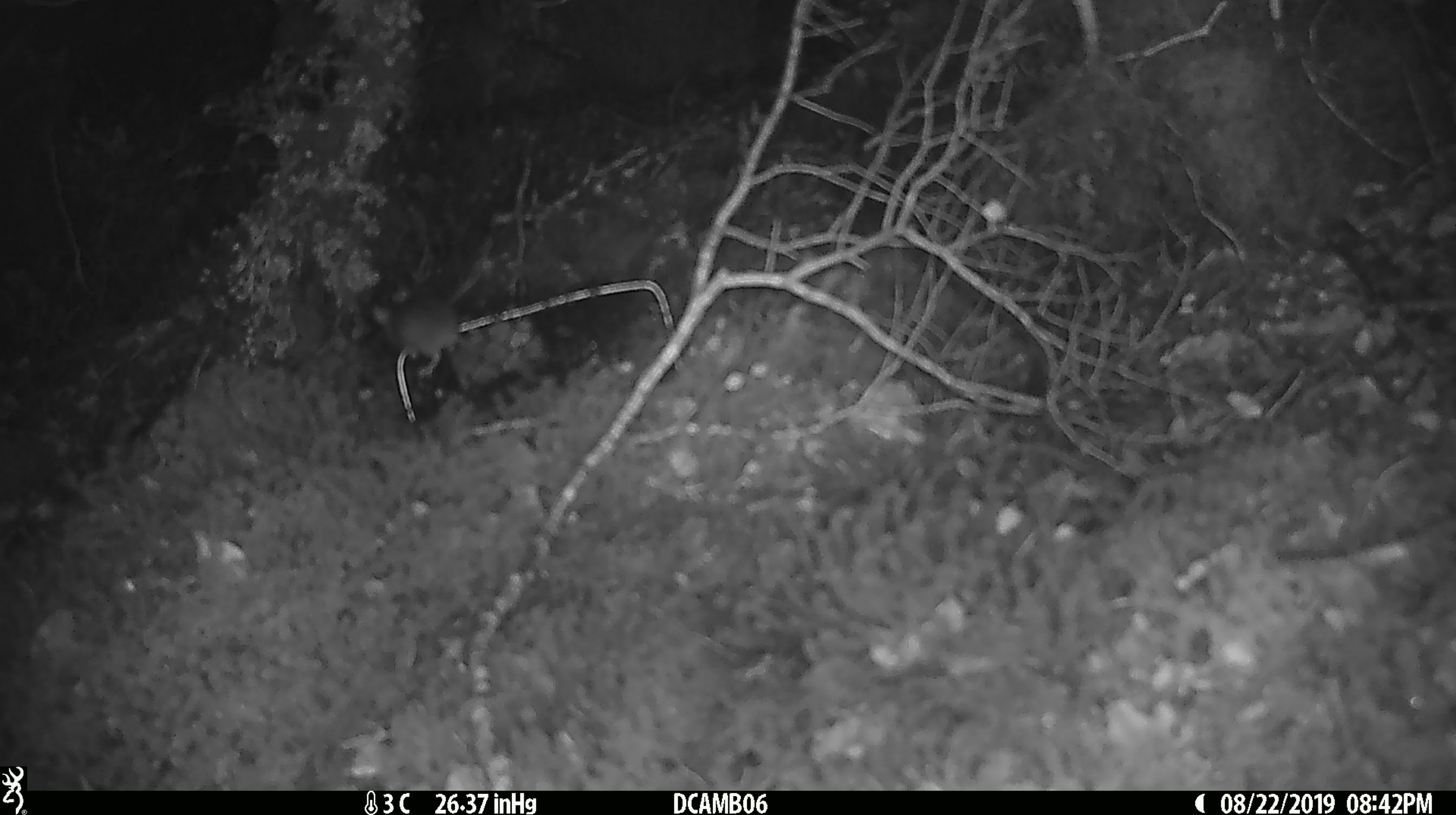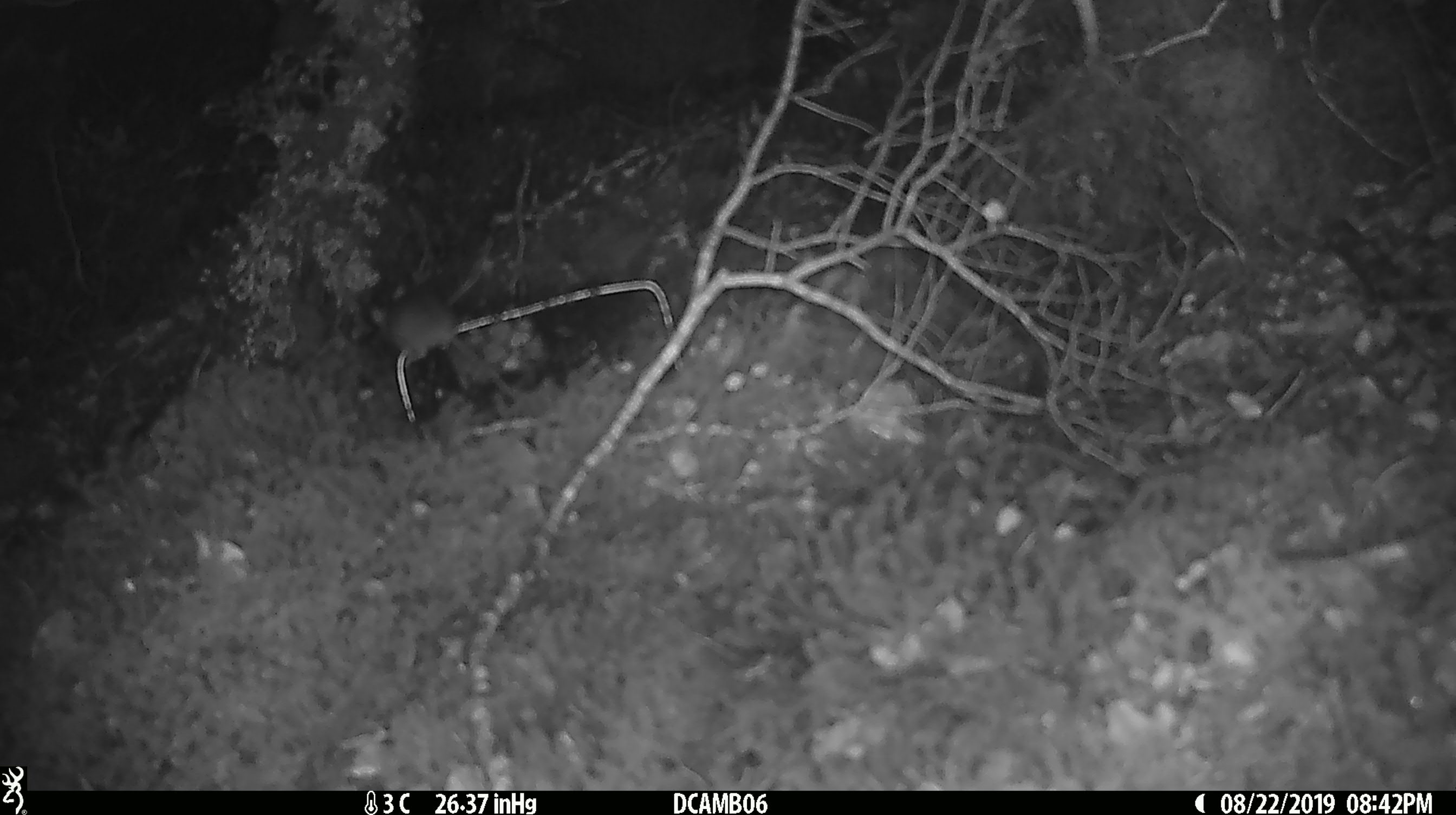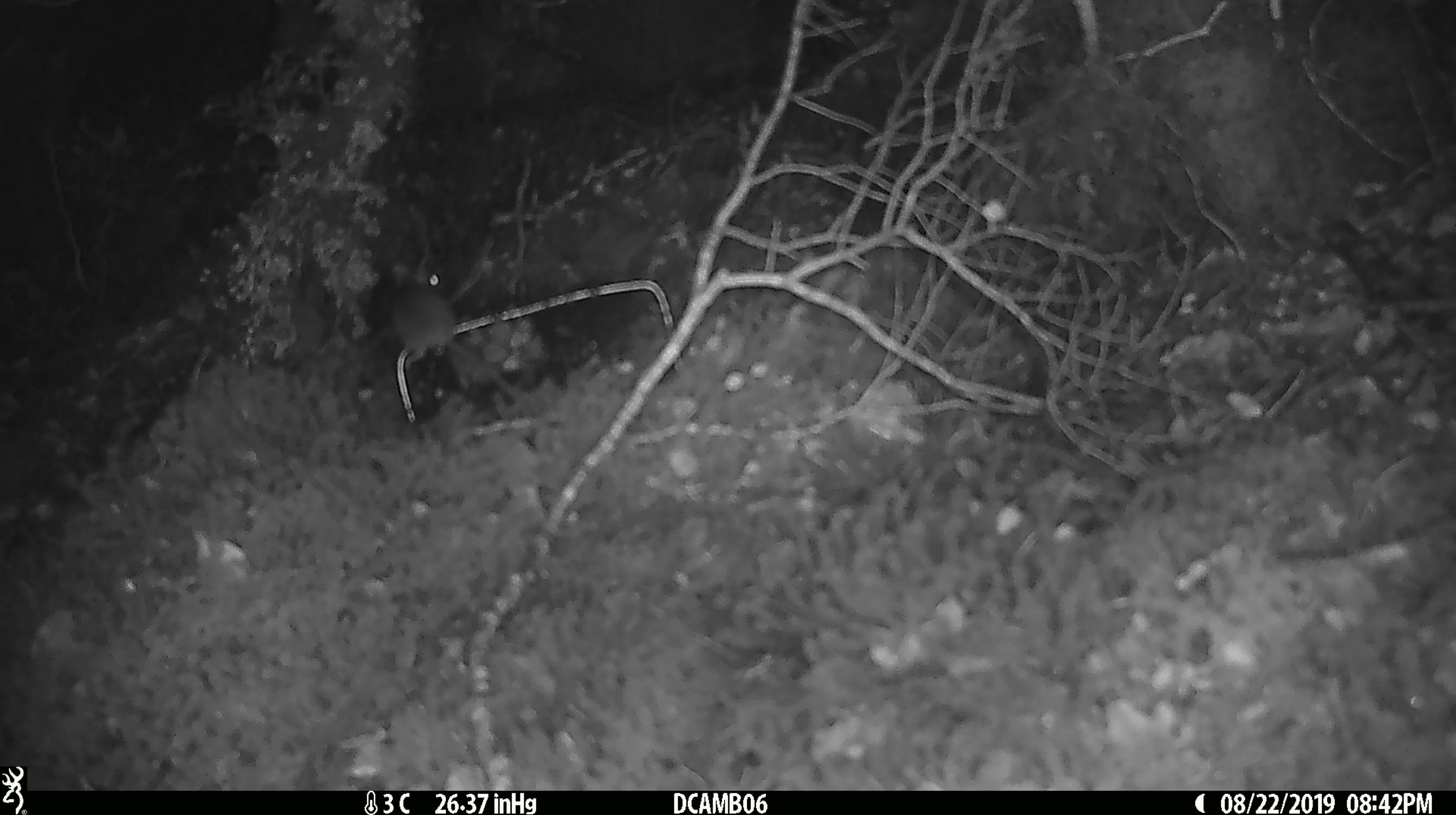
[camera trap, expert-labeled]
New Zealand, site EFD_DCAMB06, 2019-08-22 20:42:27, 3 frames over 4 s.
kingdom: Animalia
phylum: Chordata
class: Mammalia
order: Rodentia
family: Muridae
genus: Mus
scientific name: Mus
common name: mouse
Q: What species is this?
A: Mouse (Mus).